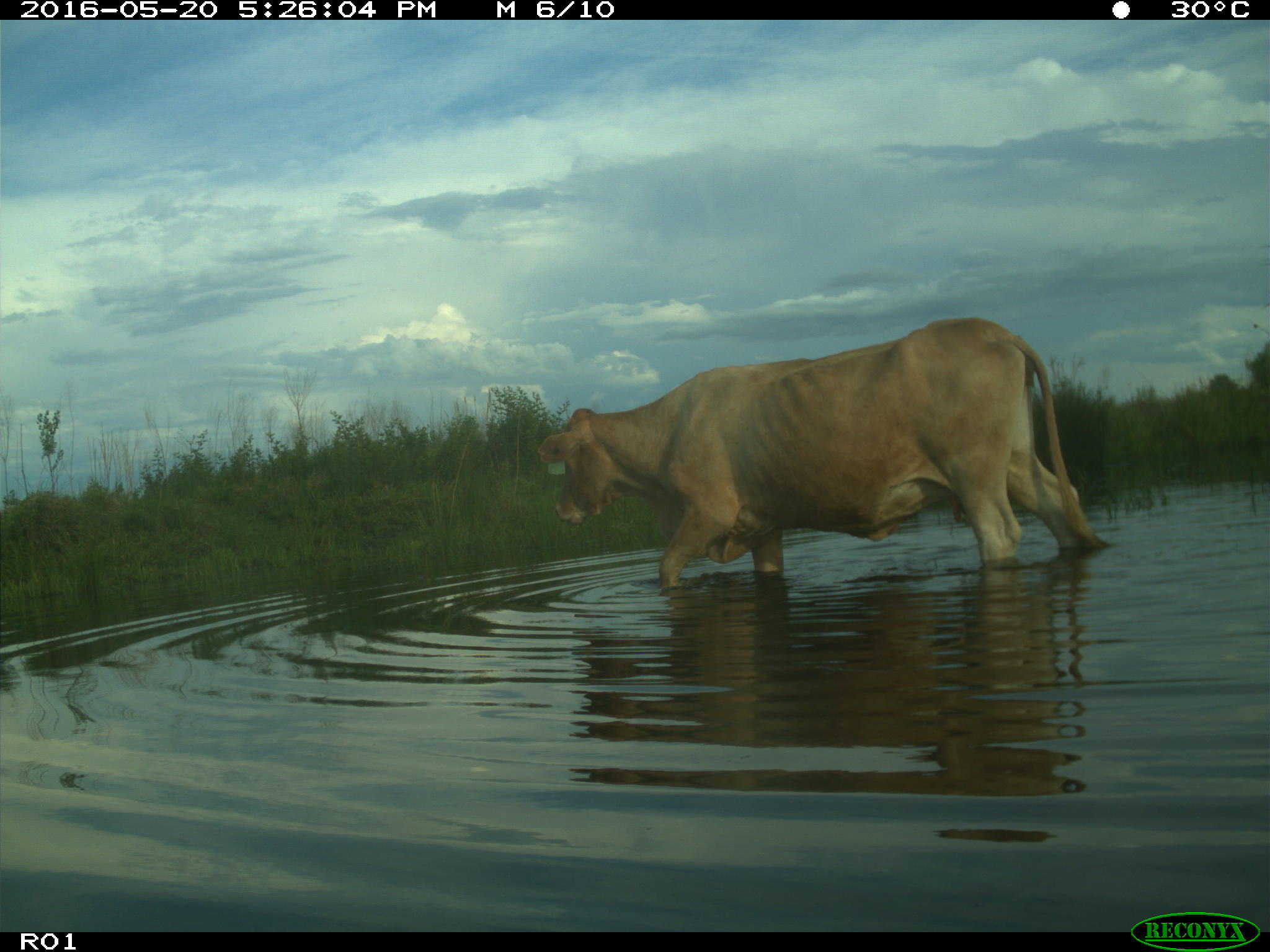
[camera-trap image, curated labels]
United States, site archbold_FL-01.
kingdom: Animalia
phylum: Chordata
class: Mammalia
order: Artiodactyla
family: Bovidae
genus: Bos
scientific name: Bos taurus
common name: domestic cow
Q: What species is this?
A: Bos taurus (domestic cow).